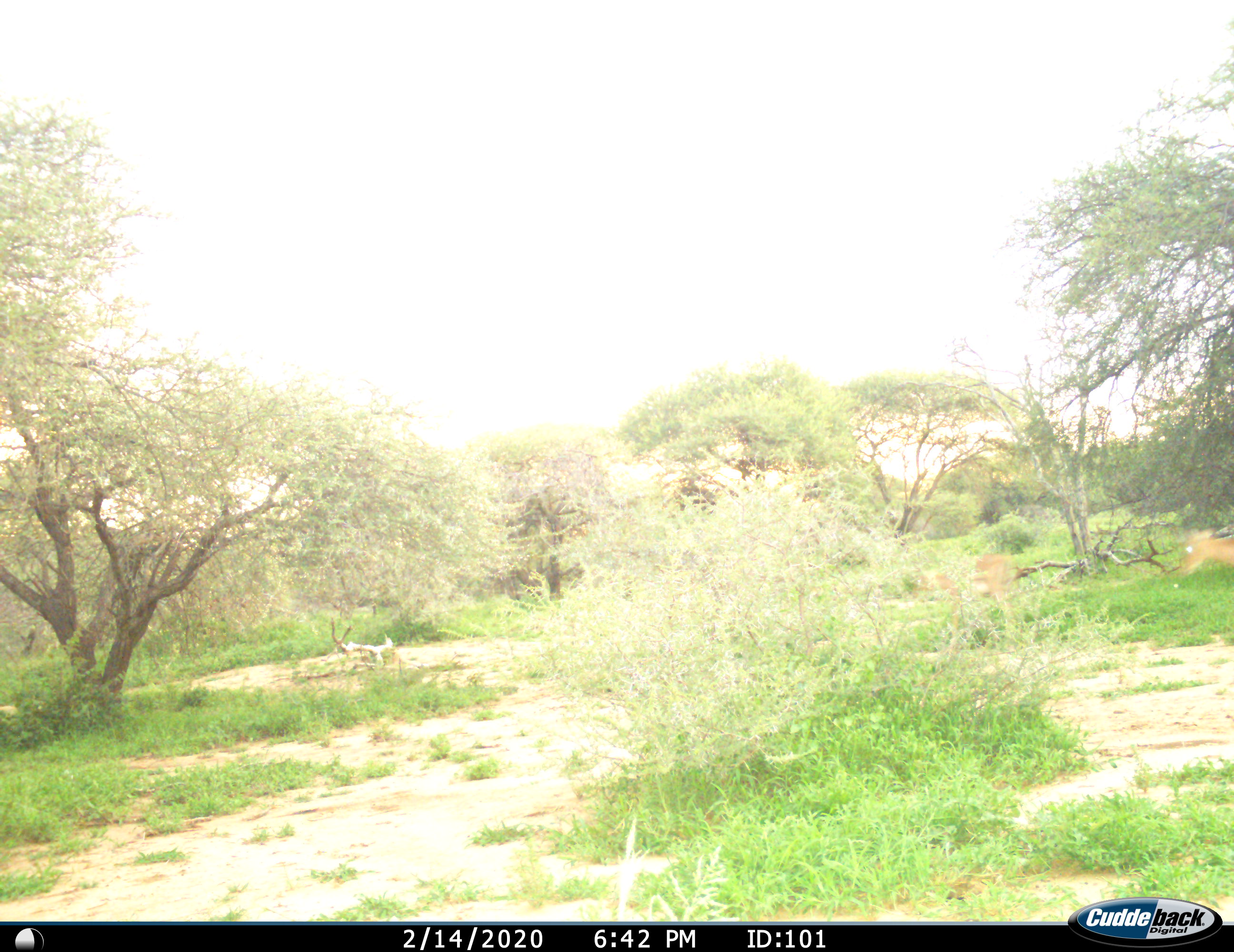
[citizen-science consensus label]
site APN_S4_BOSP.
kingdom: Animalia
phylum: Chordata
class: Mammalia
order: Artiodactyla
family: Bovidae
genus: Aepyceros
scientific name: Aepyceros melampus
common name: impala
Impala (Aepyceros melampus), count 2. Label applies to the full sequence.